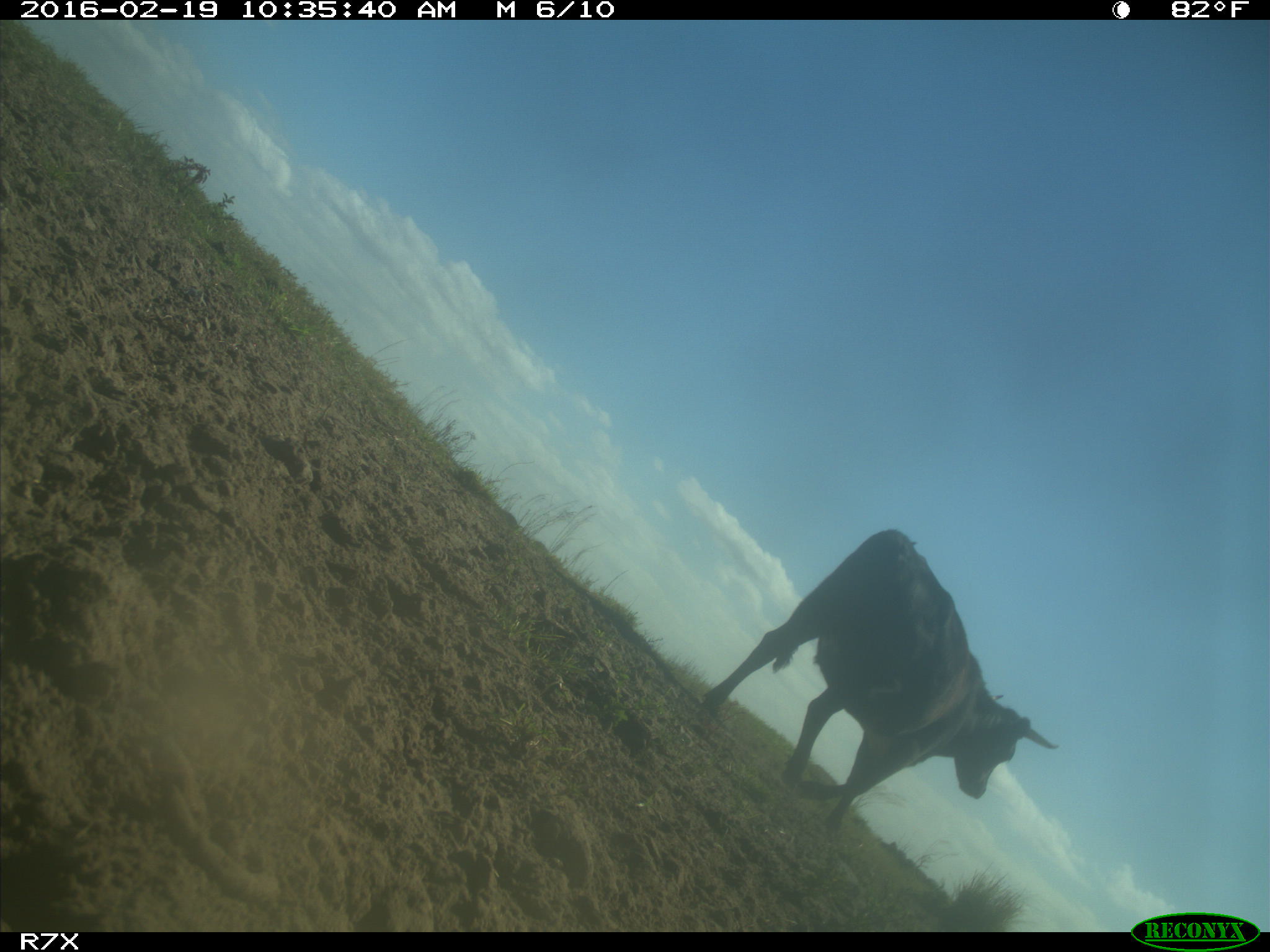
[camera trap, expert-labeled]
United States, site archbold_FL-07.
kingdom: Animalia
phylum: Chordata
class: Mammalia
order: Artiodactyla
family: Bovidae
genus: Bos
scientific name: Bos taurus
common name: domestic cow